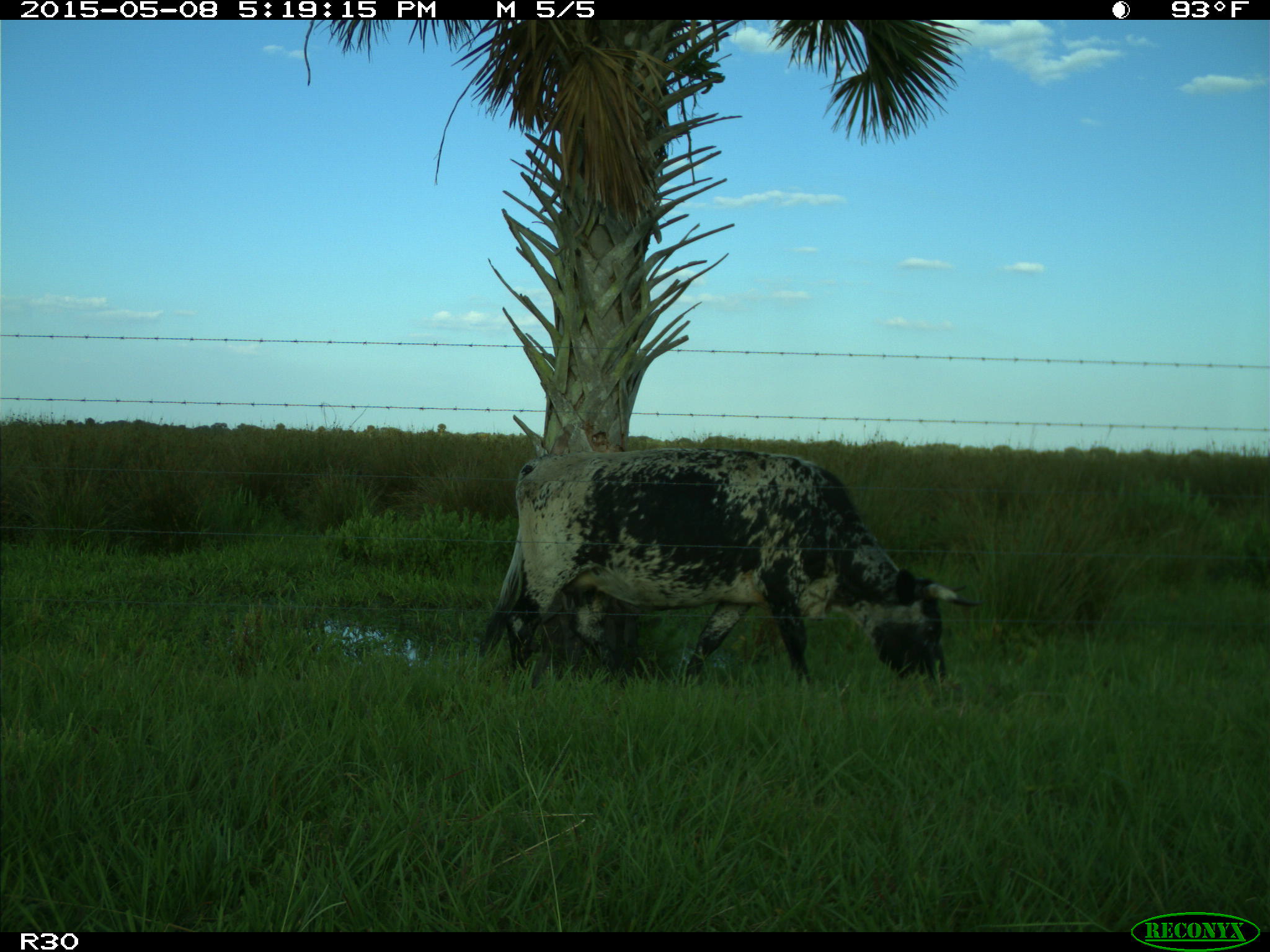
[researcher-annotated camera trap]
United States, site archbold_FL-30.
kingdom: Animalia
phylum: Chordata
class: Mammalia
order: Artiodactyla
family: Bovidae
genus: Bos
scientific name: Bos taurus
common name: domestic cow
Bos taurus (domestic cow).